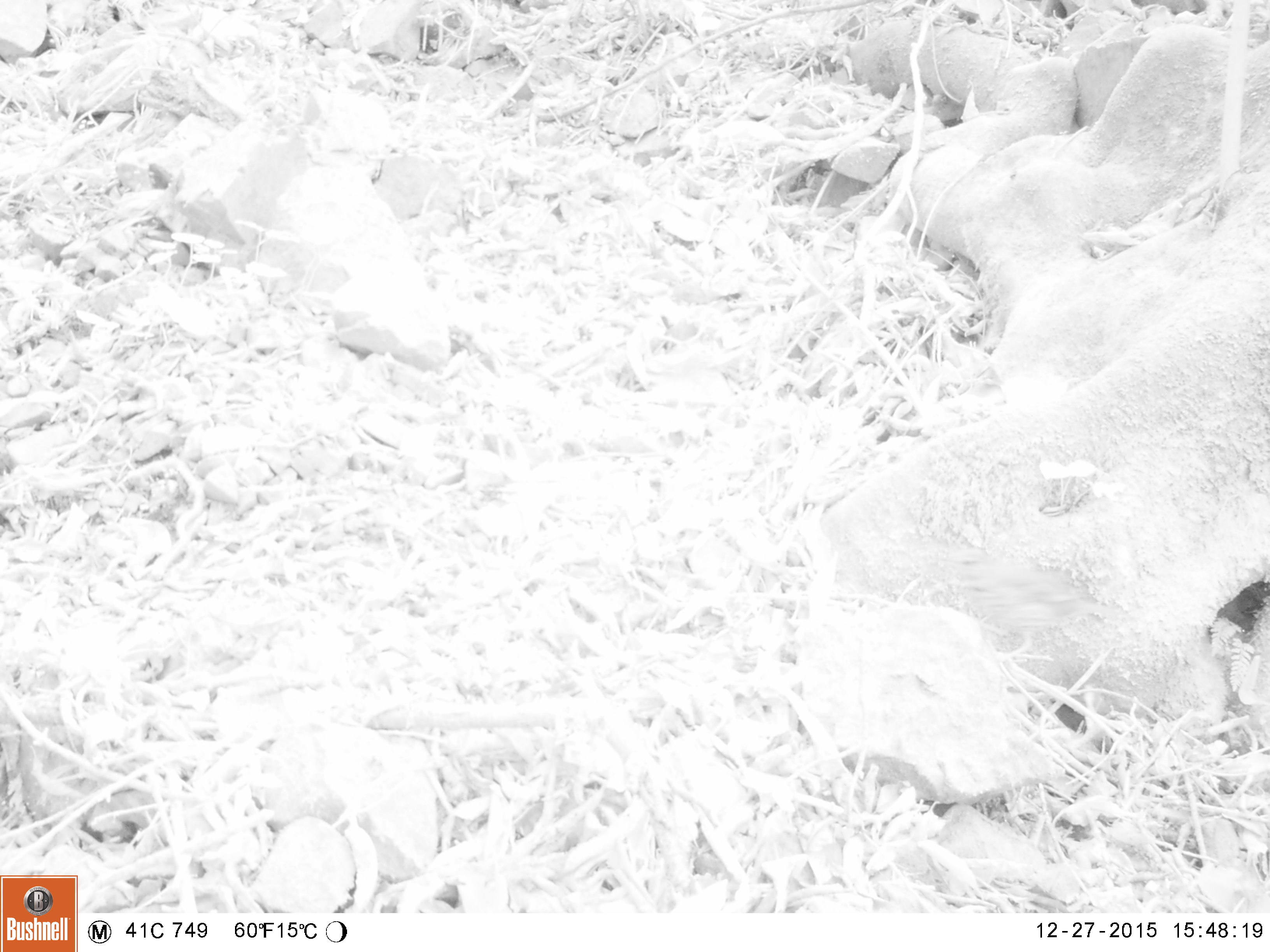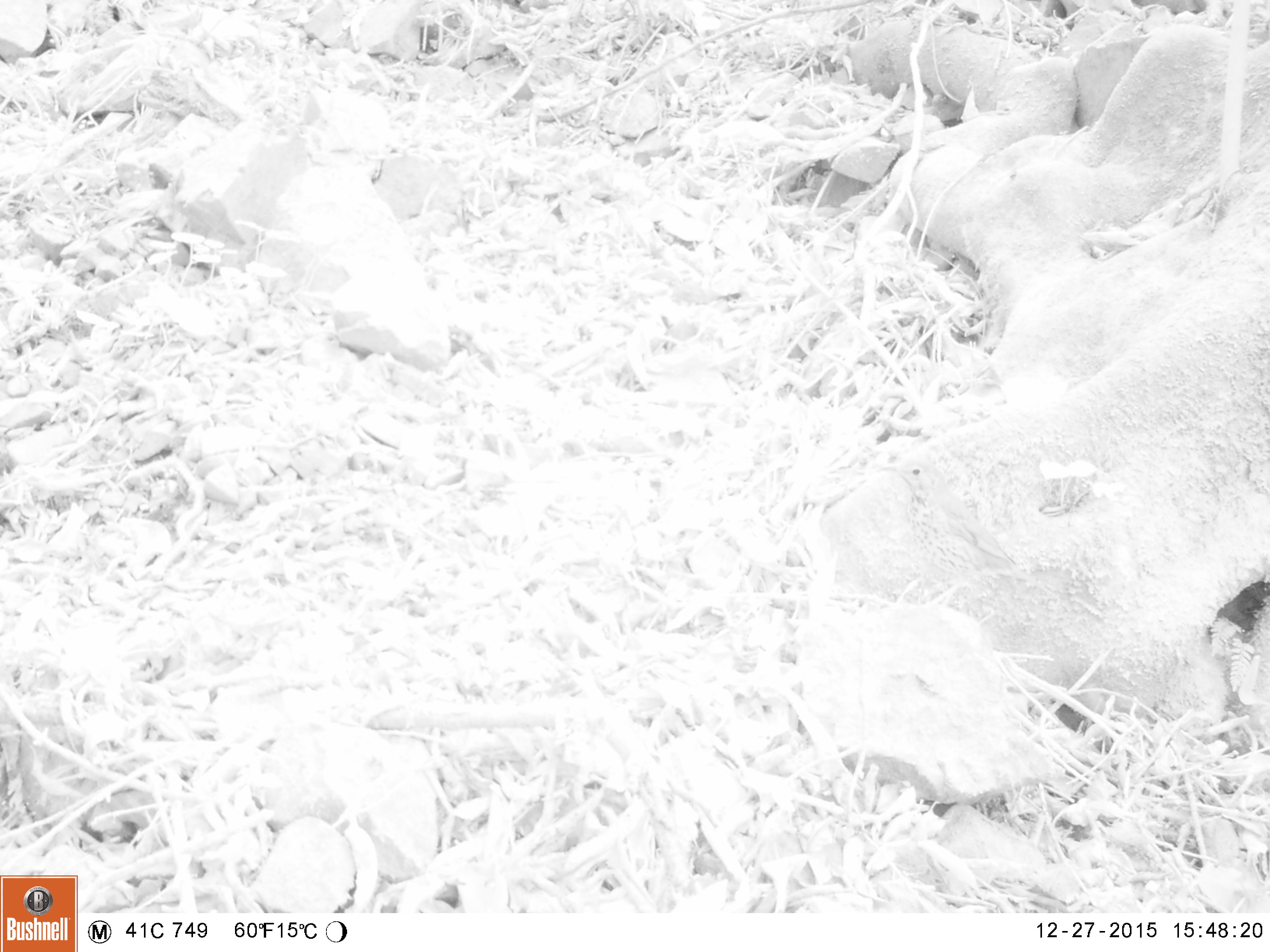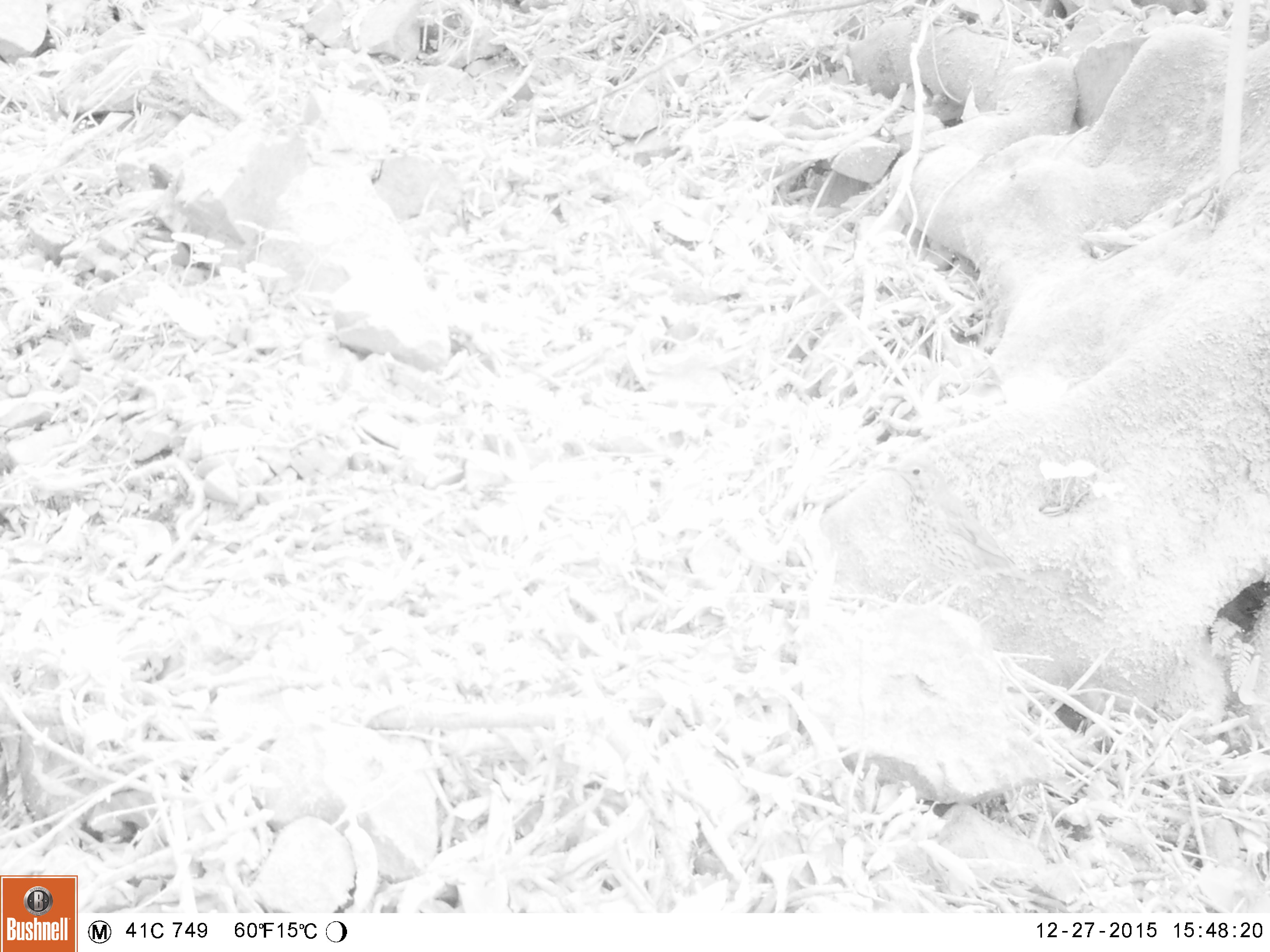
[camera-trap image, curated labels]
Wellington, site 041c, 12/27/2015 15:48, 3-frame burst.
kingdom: Animalia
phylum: Chordata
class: Aves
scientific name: Aves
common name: bird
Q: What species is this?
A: Bird (Aves).